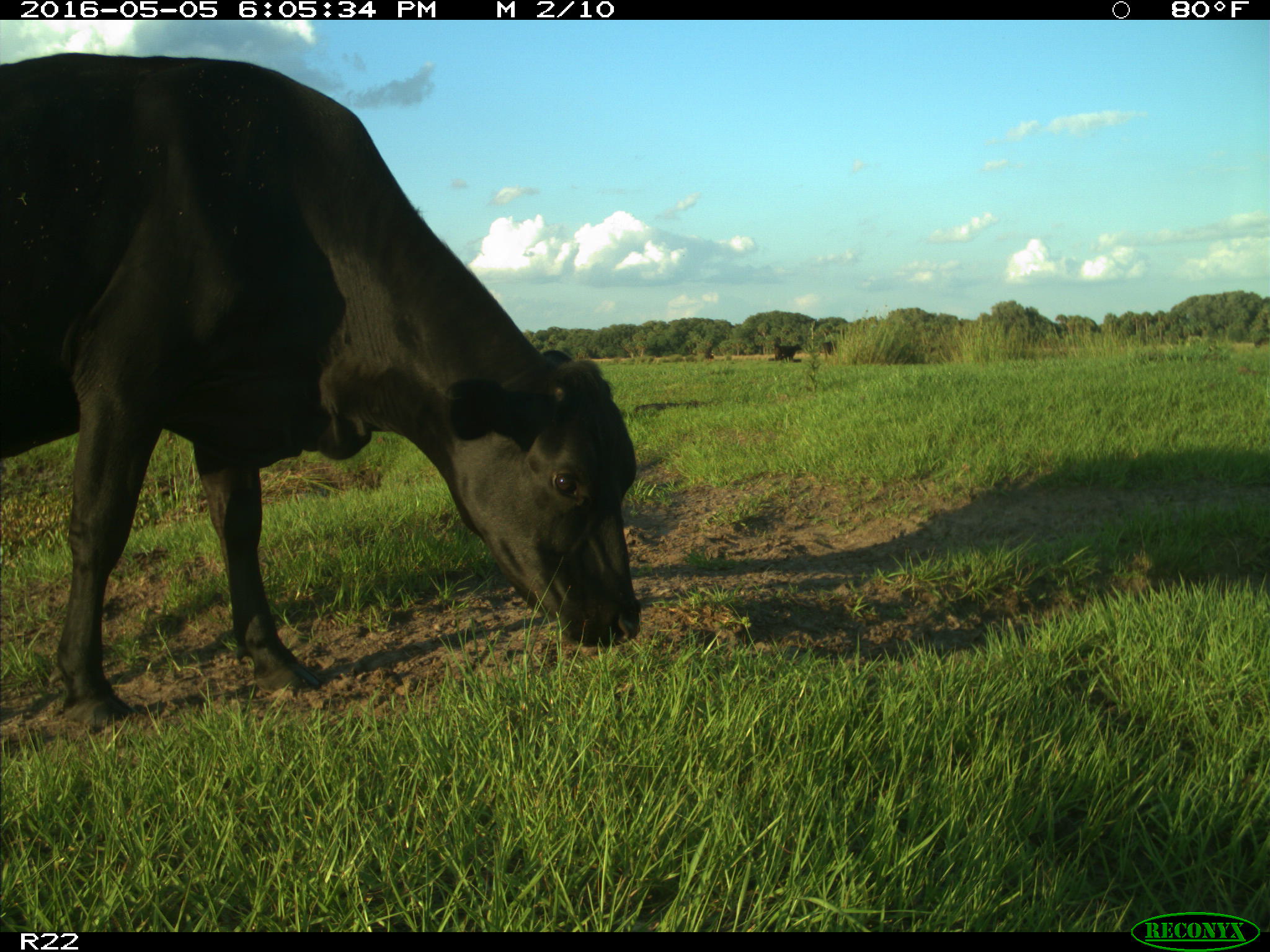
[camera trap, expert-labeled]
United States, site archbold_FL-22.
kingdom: Animalia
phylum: Chordata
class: Mammalia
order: Artiodactyla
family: Bovidae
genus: Bos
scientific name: Bos taurus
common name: domestic cow